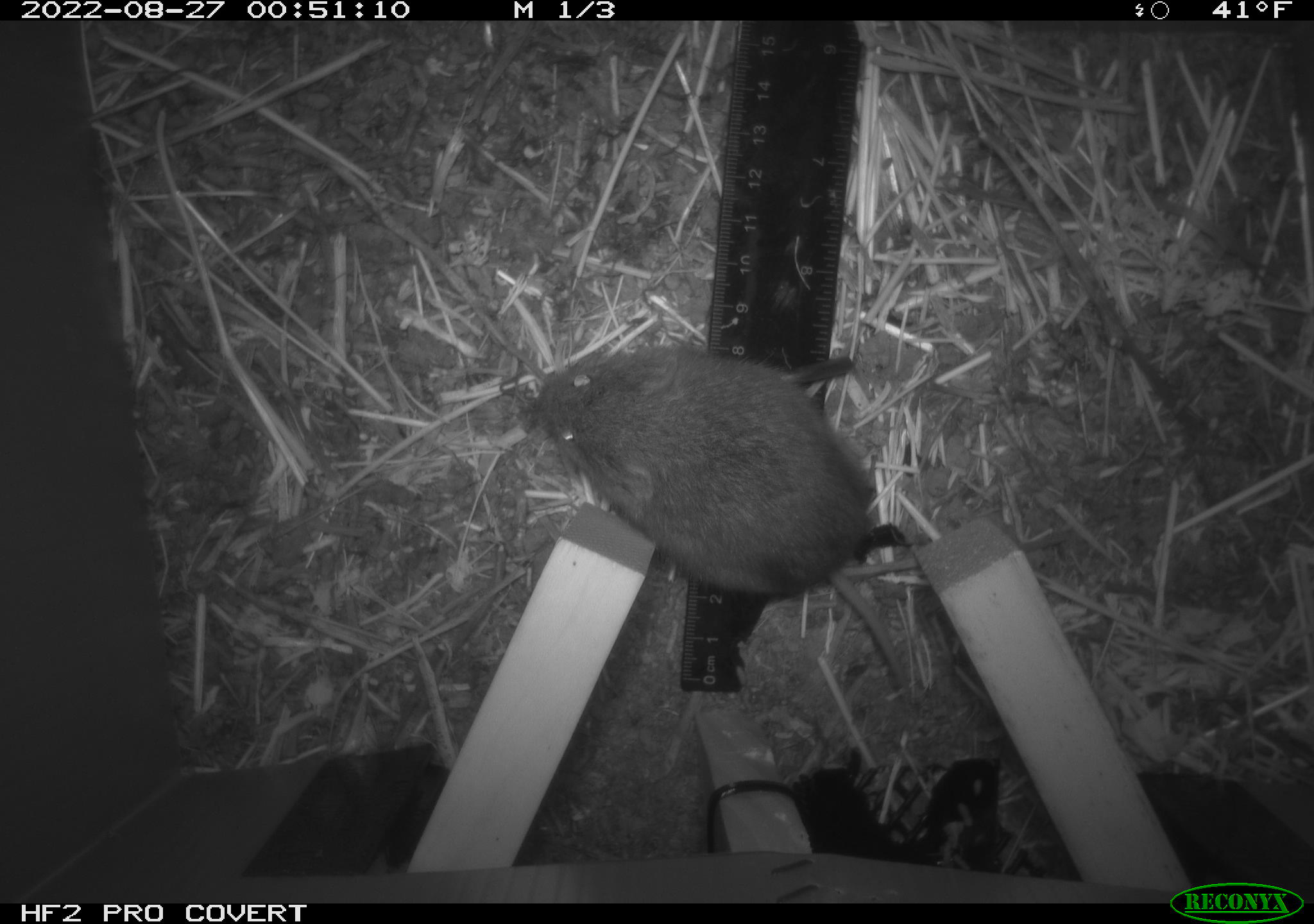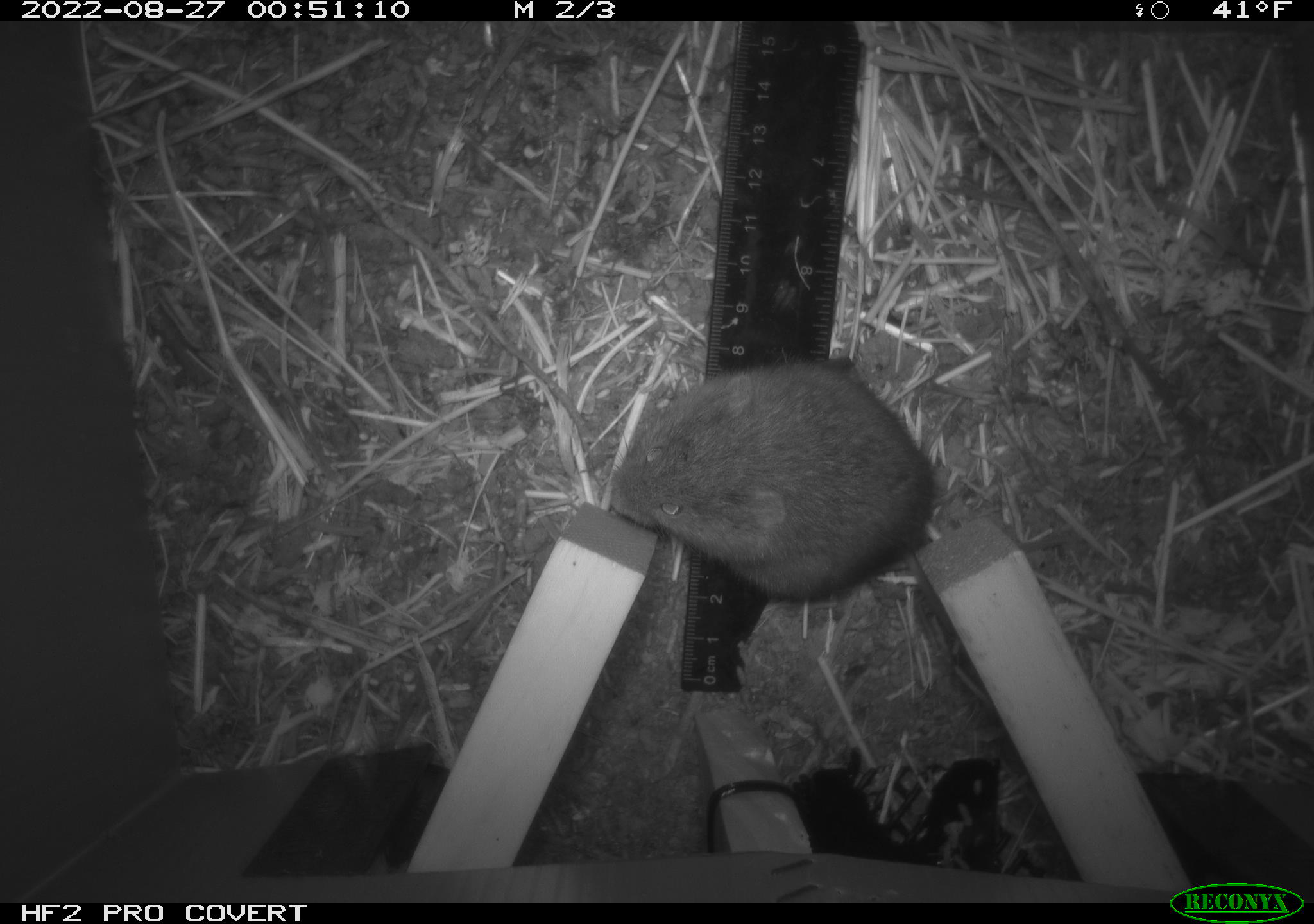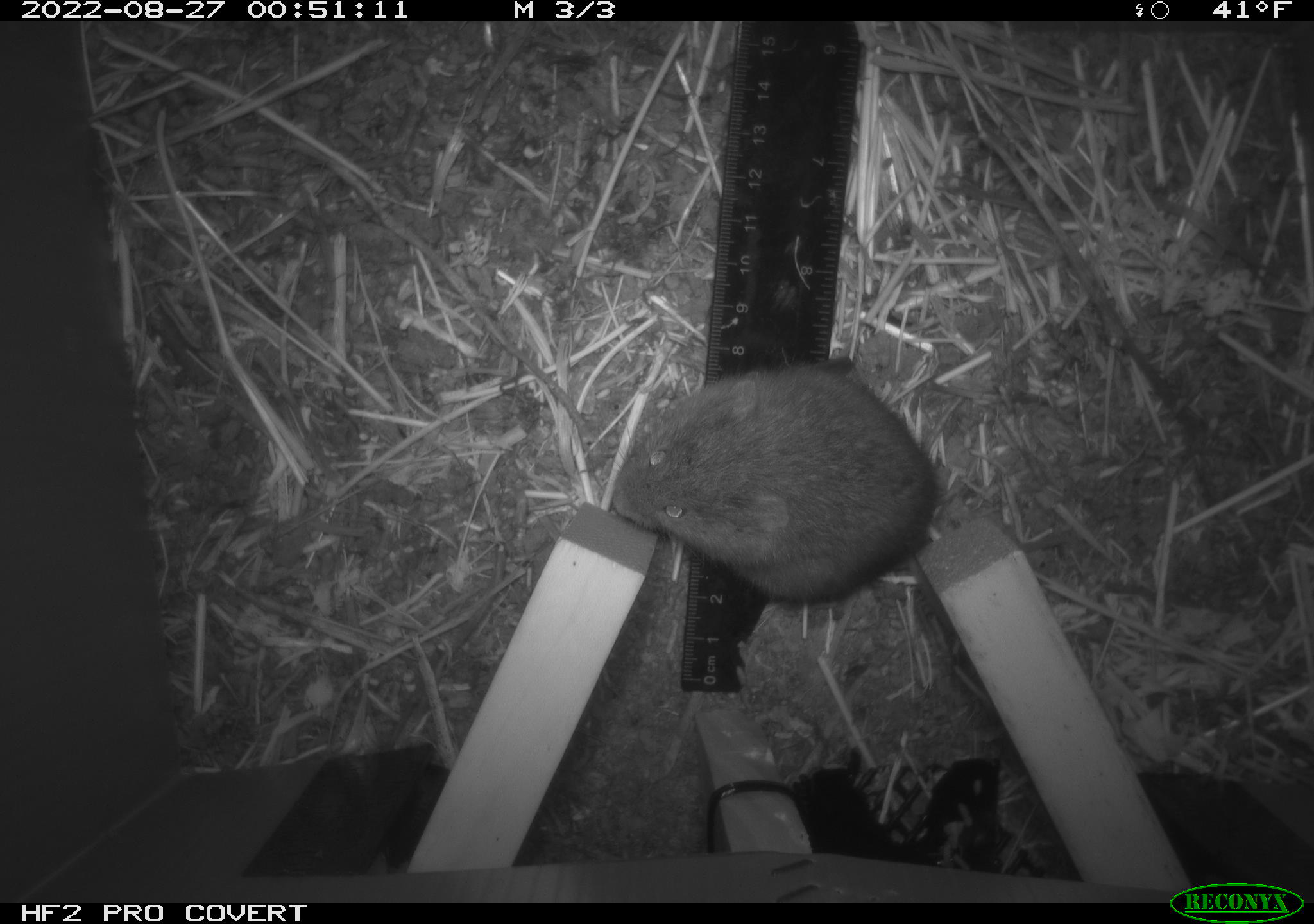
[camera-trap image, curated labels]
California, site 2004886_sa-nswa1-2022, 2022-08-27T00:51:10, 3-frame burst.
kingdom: Animalia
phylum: Chordata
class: Mammalia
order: Rodentia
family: Cricetidae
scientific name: Cricetidae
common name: hamsters, voles, lemmings, and allies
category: cricetidae family